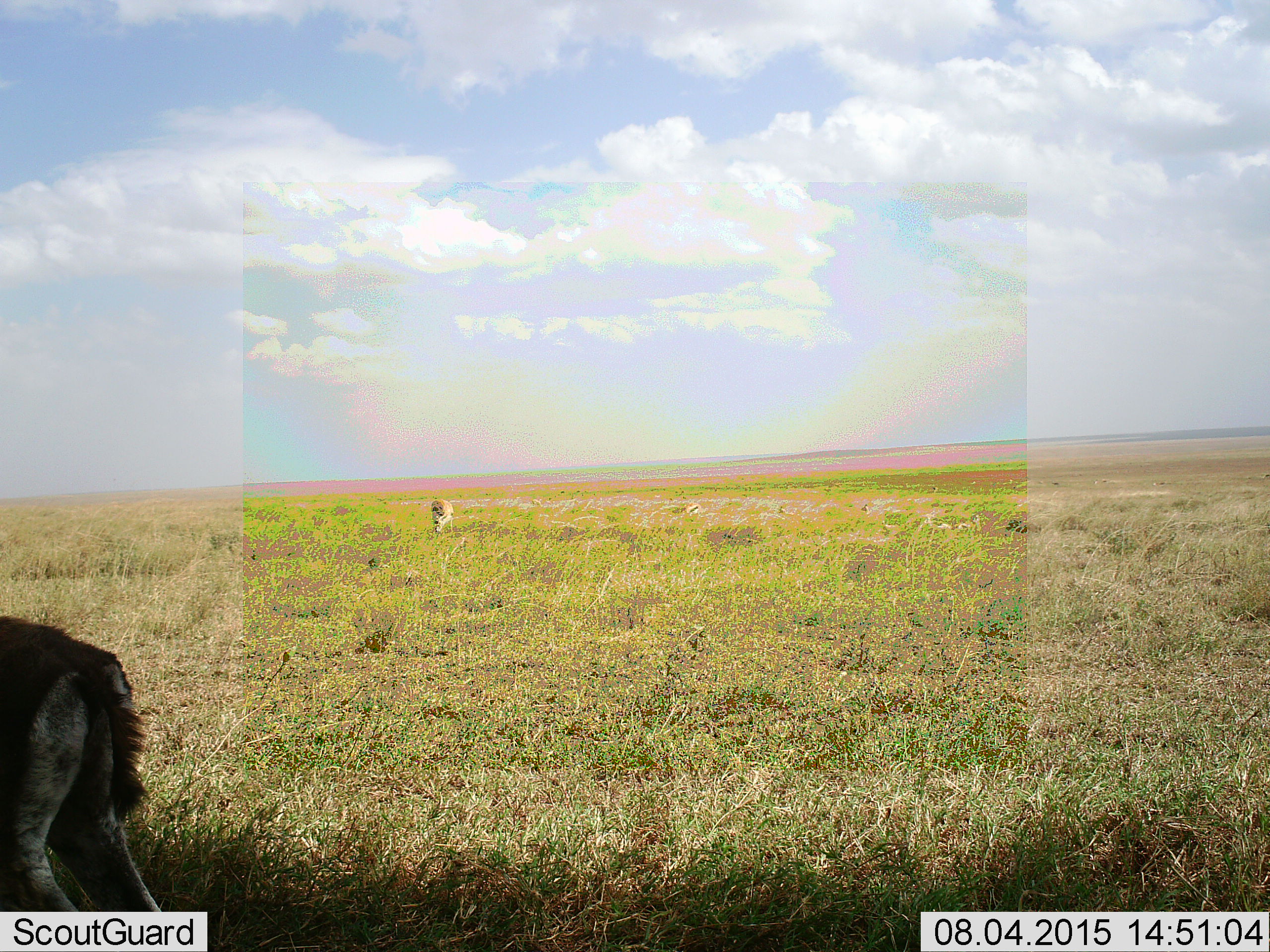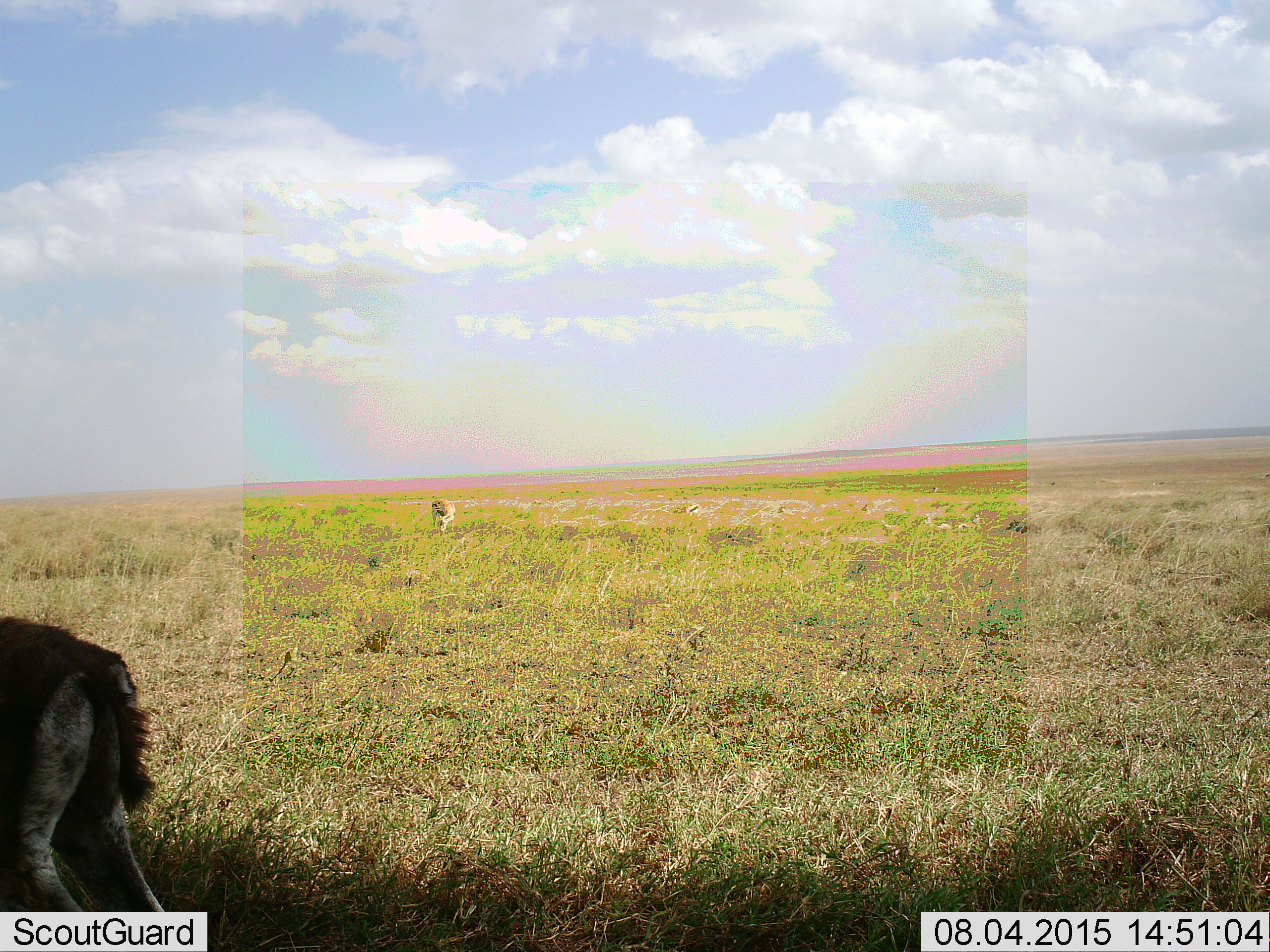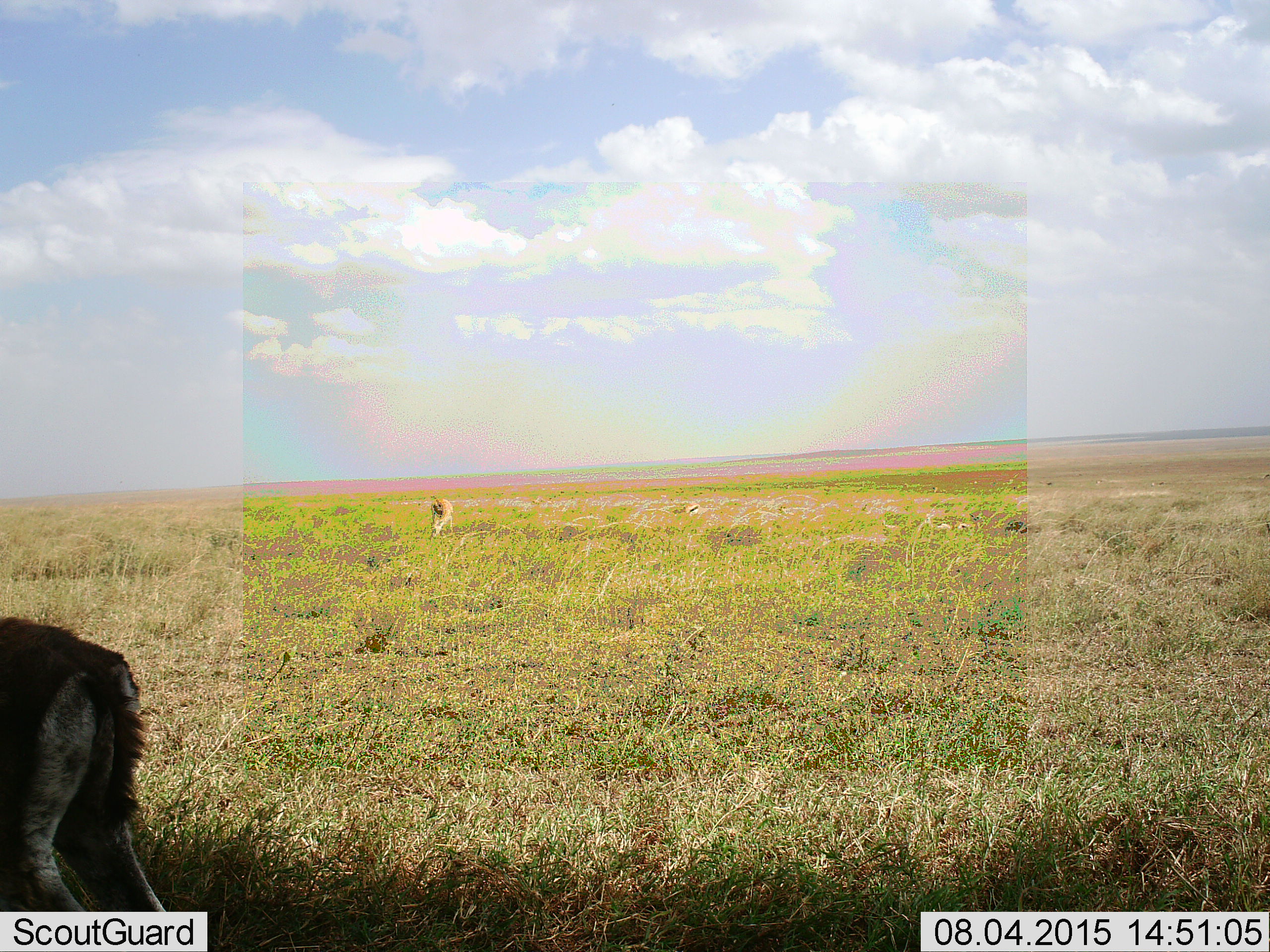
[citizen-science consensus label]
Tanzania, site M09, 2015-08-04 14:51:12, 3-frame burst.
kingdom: Animalia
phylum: Chordata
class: Mammalia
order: Artiodactyla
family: Bovidae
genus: Eudorcas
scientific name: Eudorcas thomsonii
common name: thomson's gazelle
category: gazellethomsons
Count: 2.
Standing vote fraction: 57%.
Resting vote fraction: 14%.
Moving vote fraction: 14%.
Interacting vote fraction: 0%.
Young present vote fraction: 14%.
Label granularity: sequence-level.